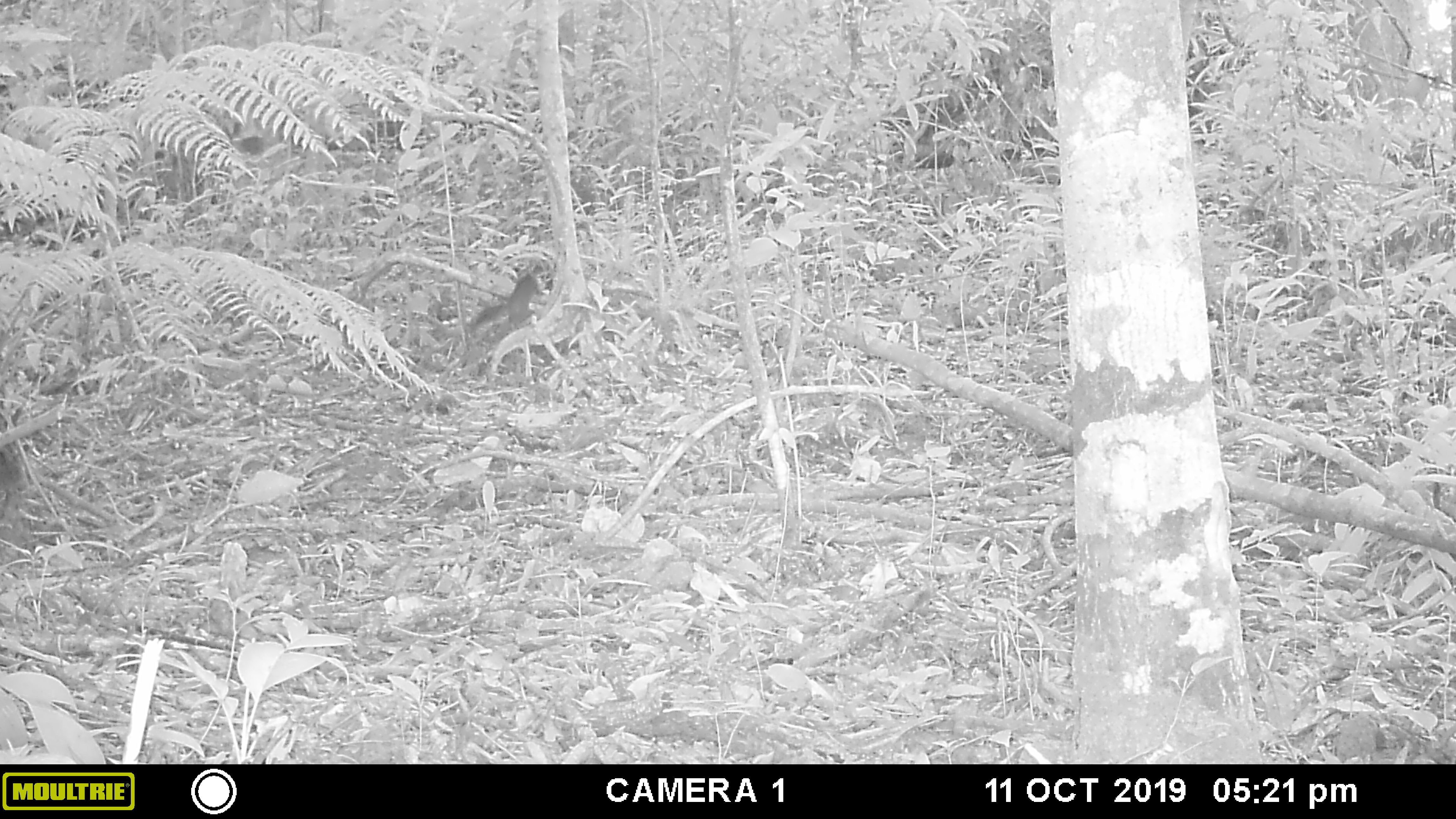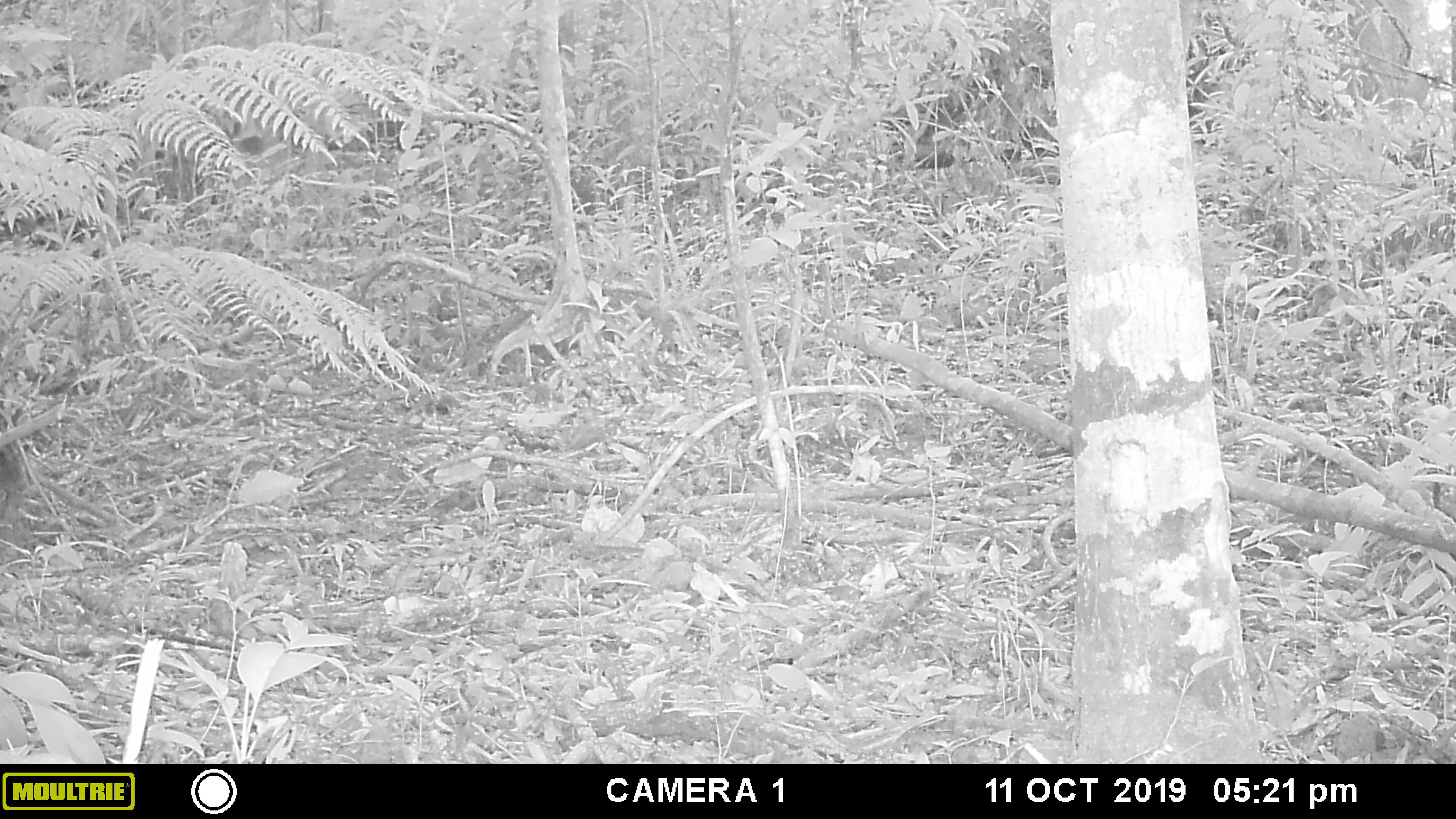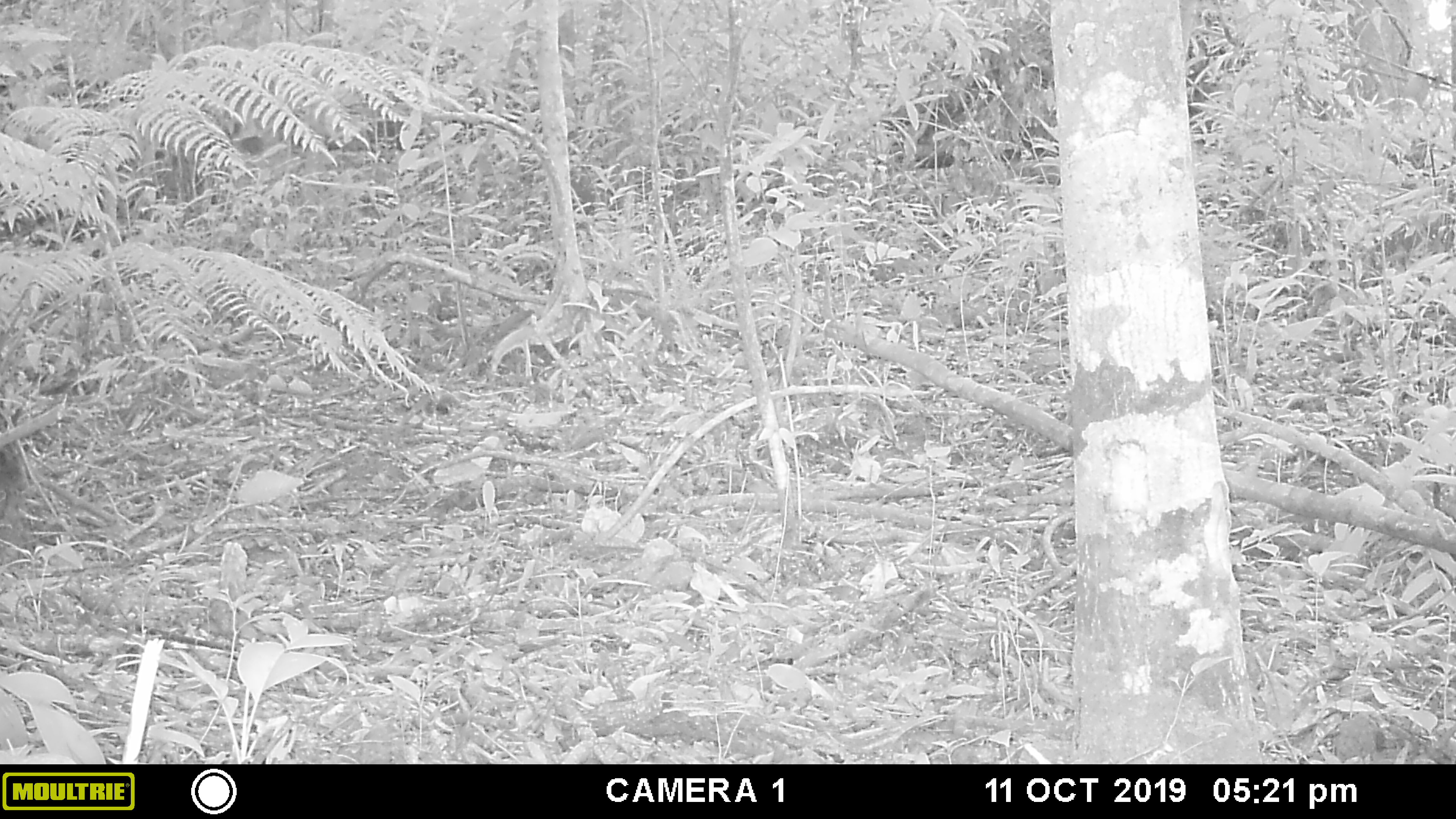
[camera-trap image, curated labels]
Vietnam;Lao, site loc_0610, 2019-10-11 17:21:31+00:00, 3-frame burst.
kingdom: Animalia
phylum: Chordata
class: Mammalia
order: Rodentia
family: Sciuridae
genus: Sciurus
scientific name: Sciurus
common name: squirrel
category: unidentified squirrel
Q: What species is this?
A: Unidentified squirrel (squirrel) (Sciurus).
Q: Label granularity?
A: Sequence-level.